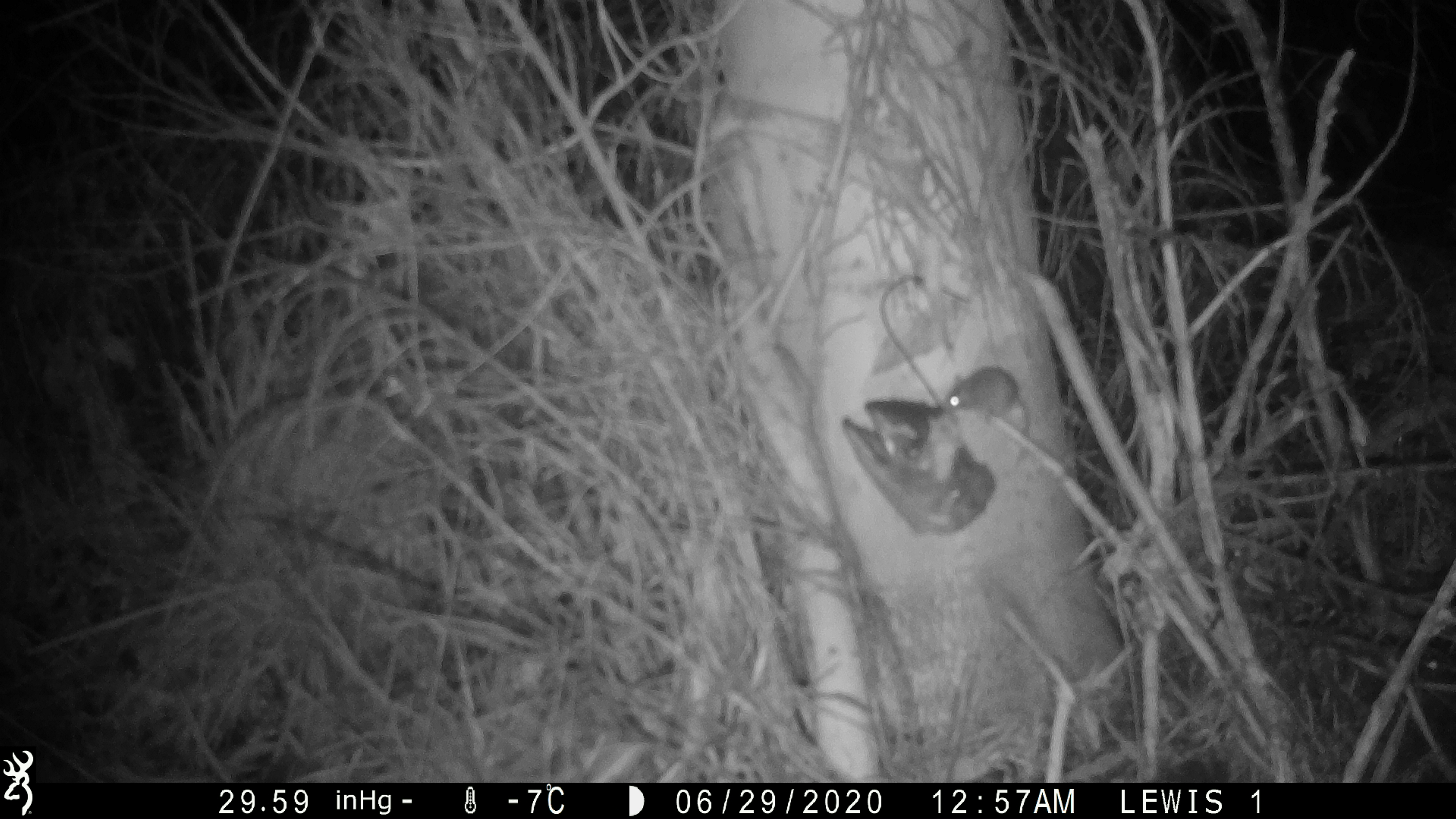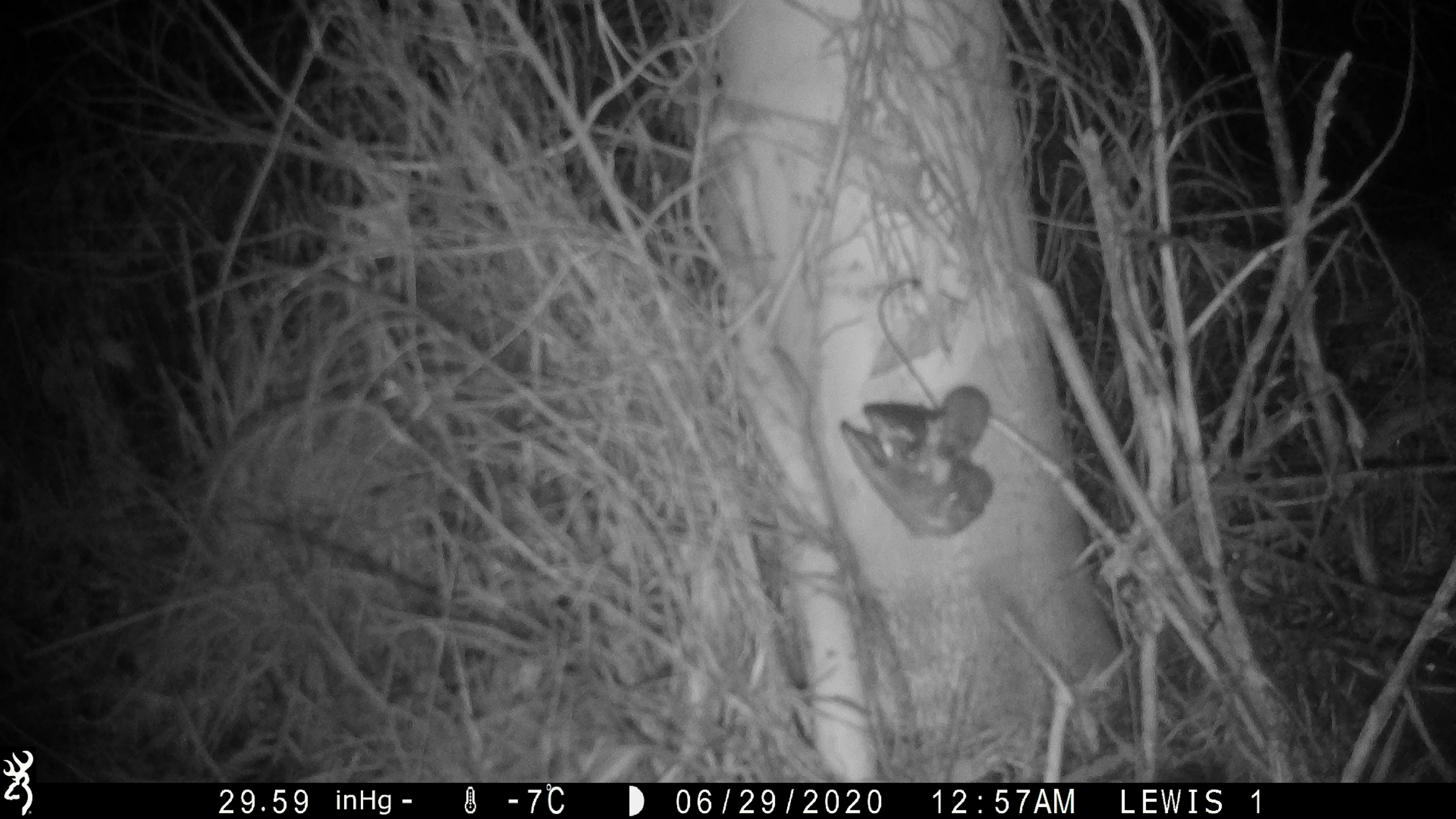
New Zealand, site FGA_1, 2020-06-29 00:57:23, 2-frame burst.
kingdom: Animalia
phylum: Chordata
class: Mammalia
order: Rodentia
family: Muridae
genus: Mus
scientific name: Mus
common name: mouse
Mouse (Mus).